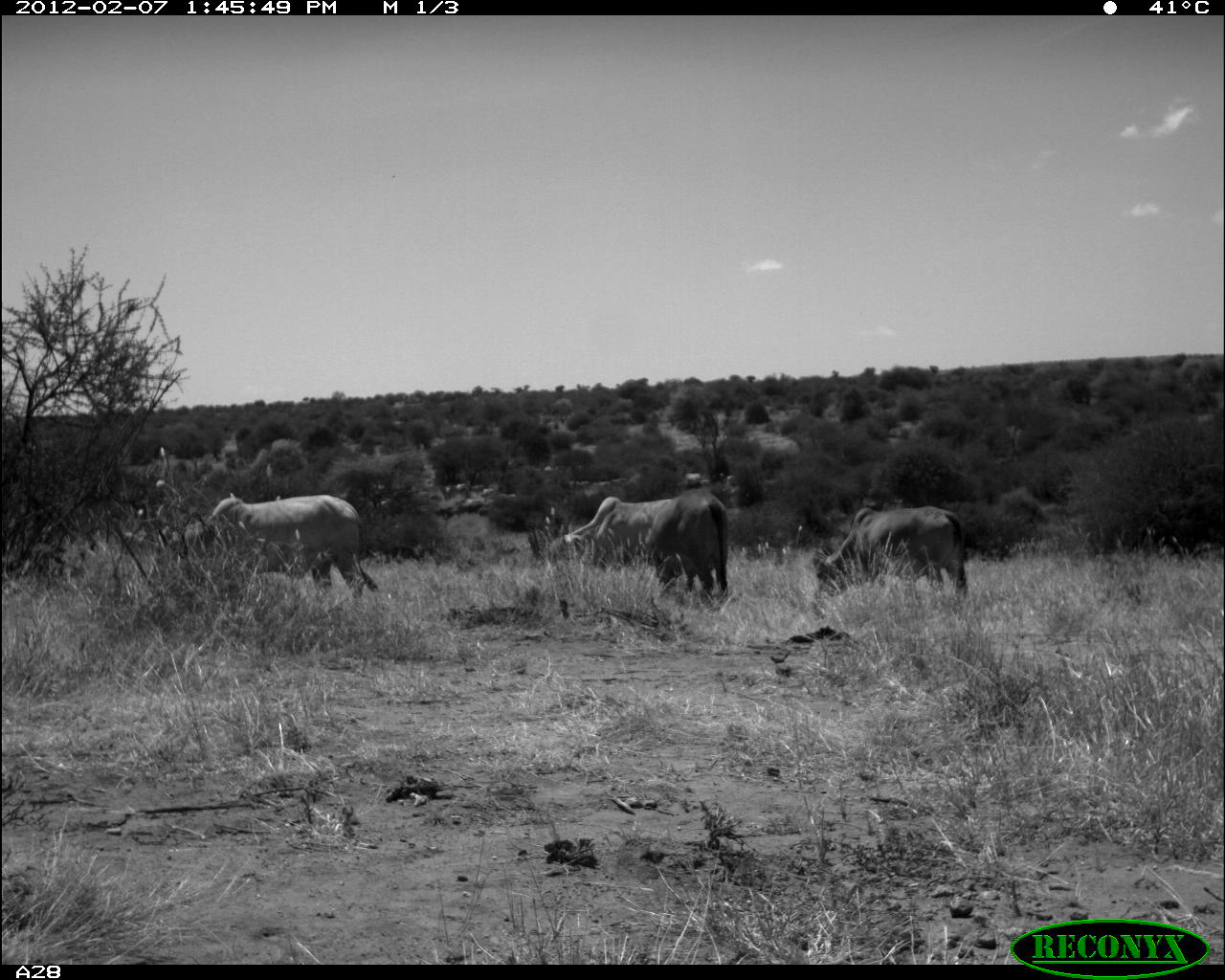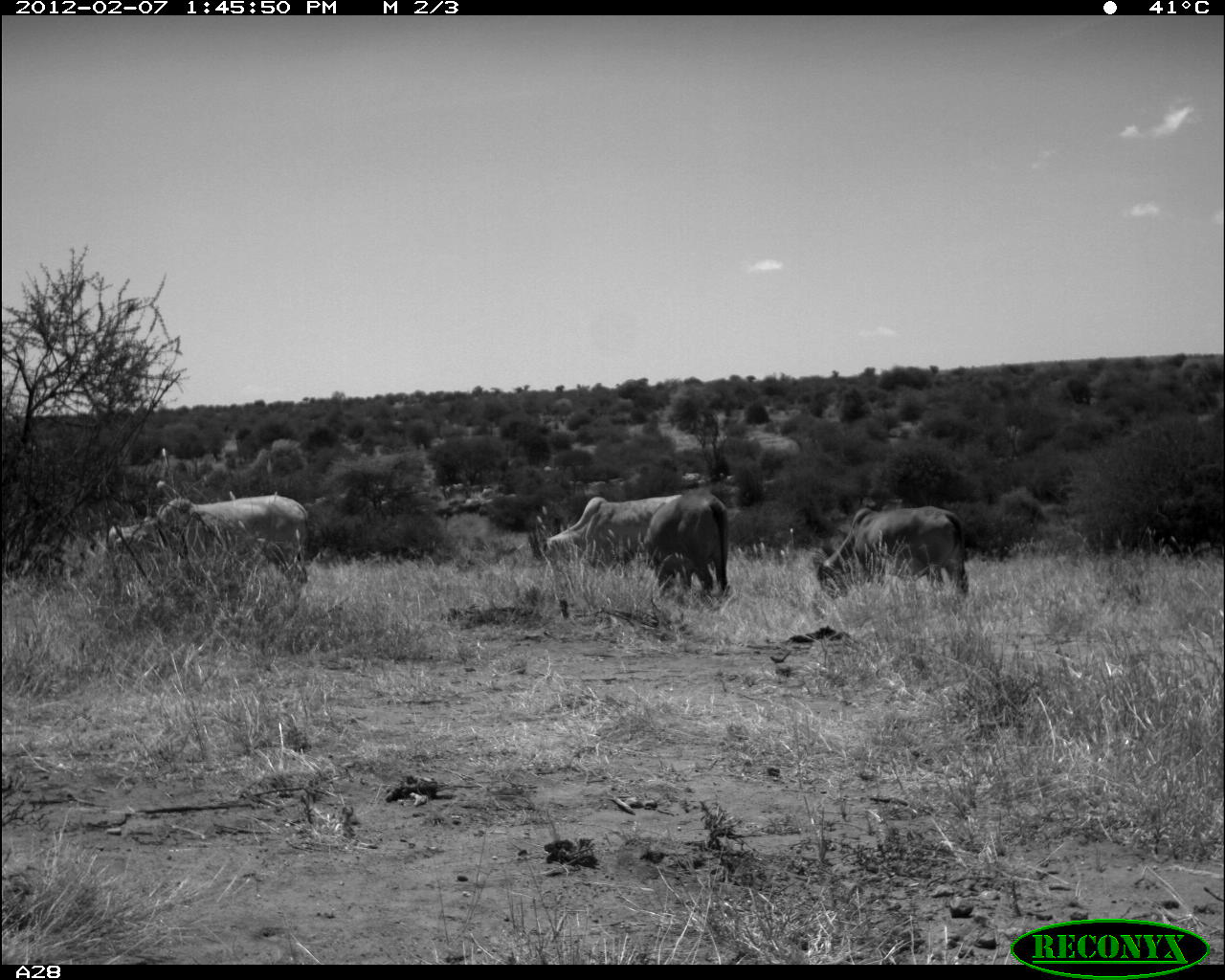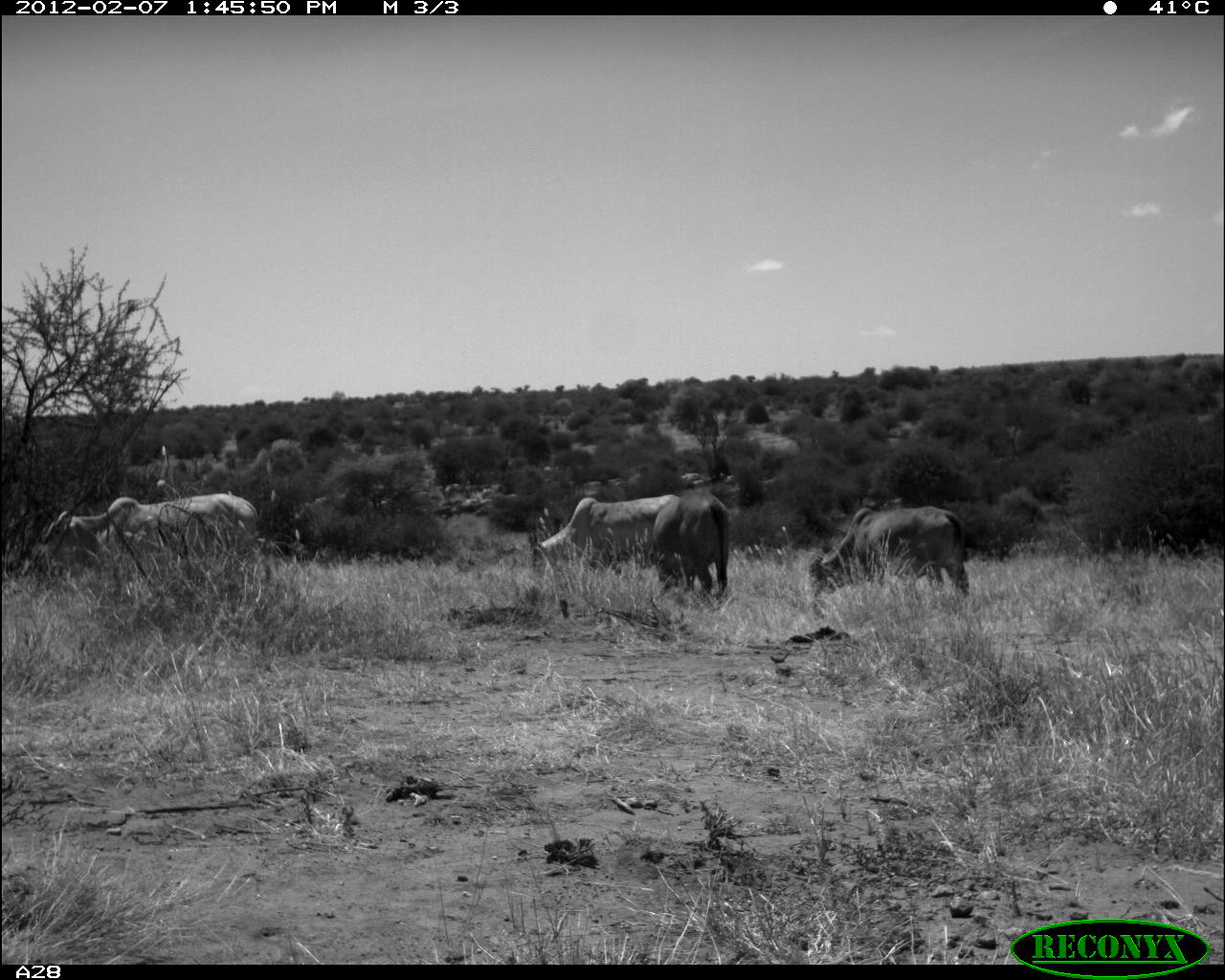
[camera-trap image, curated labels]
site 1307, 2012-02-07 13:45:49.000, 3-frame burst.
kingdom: Animalia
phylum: Chordata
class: Mammalia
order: Artiodactyla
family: Bovidae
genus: Bos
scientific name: Bos taurus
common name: domestic cattle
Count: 4.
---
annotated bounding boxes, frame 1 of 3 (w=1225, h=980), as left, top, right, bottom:
bos taurus: 209, 493, 380, 600; 810, 504, 969, 603; 644, 489, 730, 606; 546, 497, 673, 576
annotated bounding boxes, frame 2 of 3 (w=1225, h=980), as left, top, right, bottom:
bos taurus: 107, 491, 309, 585; 813, 502, 968, 600; 545, 494, 681, 589; 642, 489, 731, 600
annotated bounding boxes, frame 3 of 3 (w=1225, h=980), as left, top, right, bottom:
bos taurus: 37, 491, 266, 587; 809, 506, 969, 600; 538, 493, 684, 577; 644, 488, 732, 602